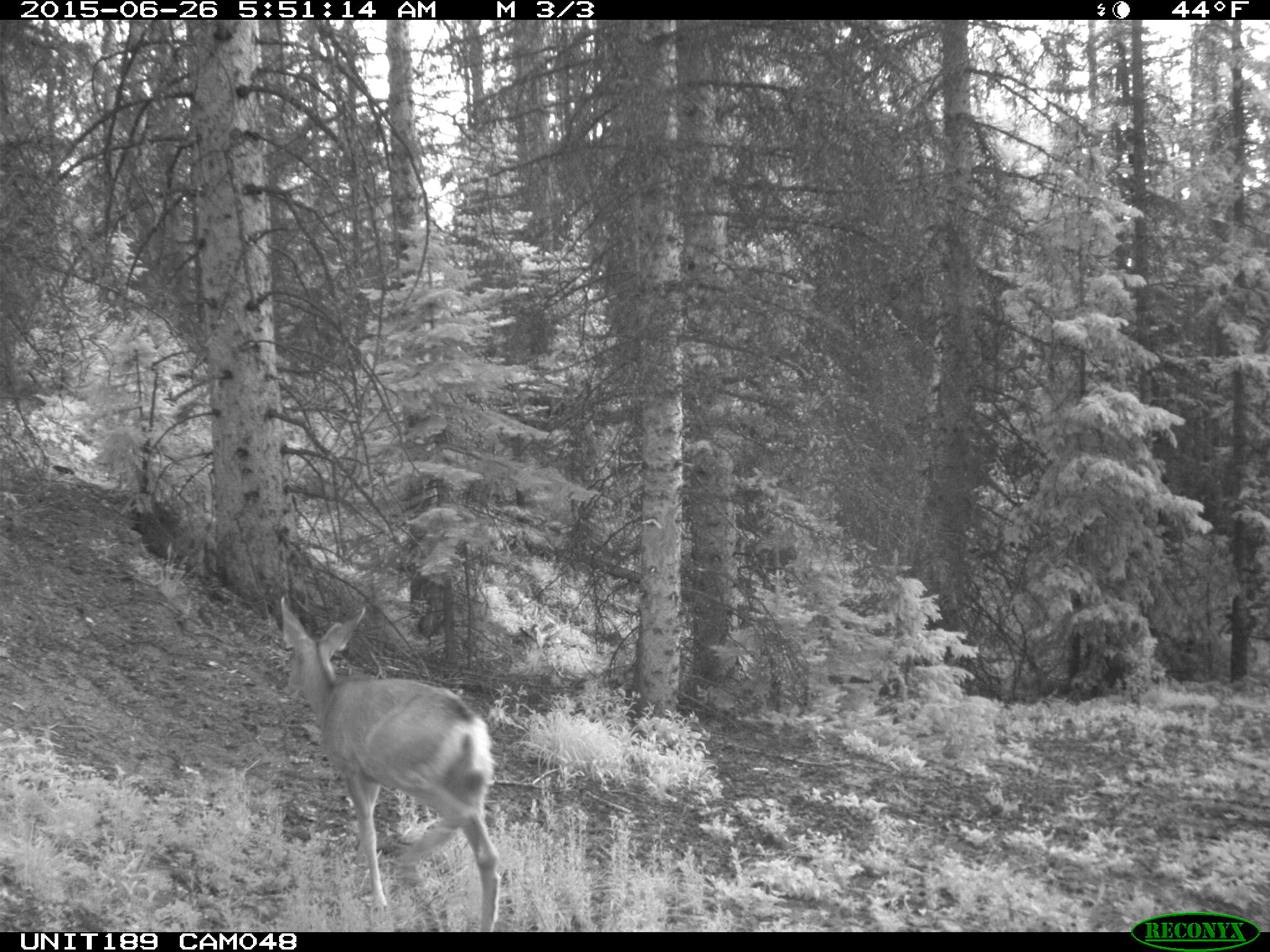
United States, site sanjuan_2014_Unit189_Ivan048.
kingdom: Animalia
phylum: Chordata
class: Mammalia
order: Artiodactyla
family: Cervidae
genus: Odocoileus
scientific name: Odocoileus hemionus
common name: mule deer